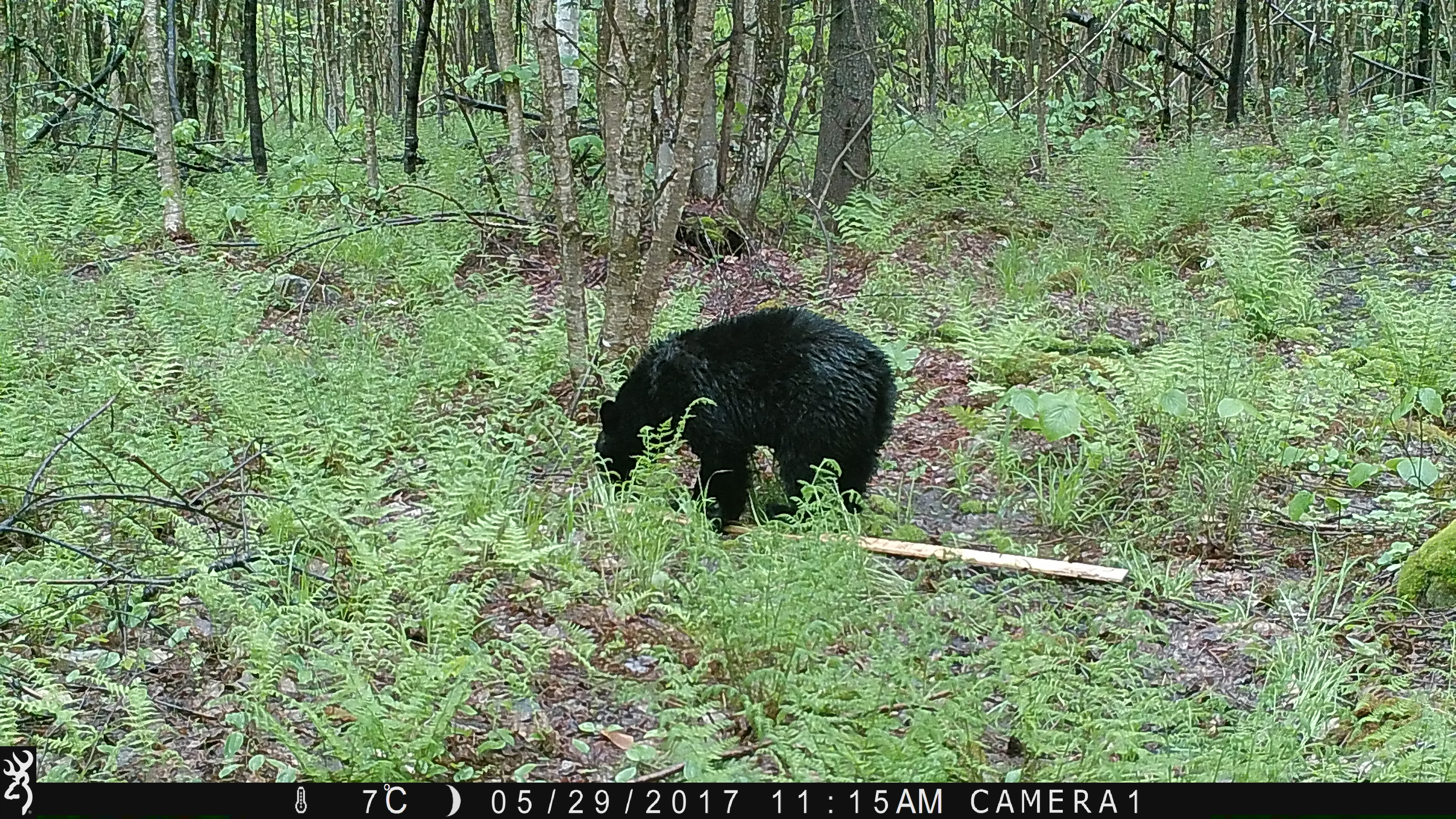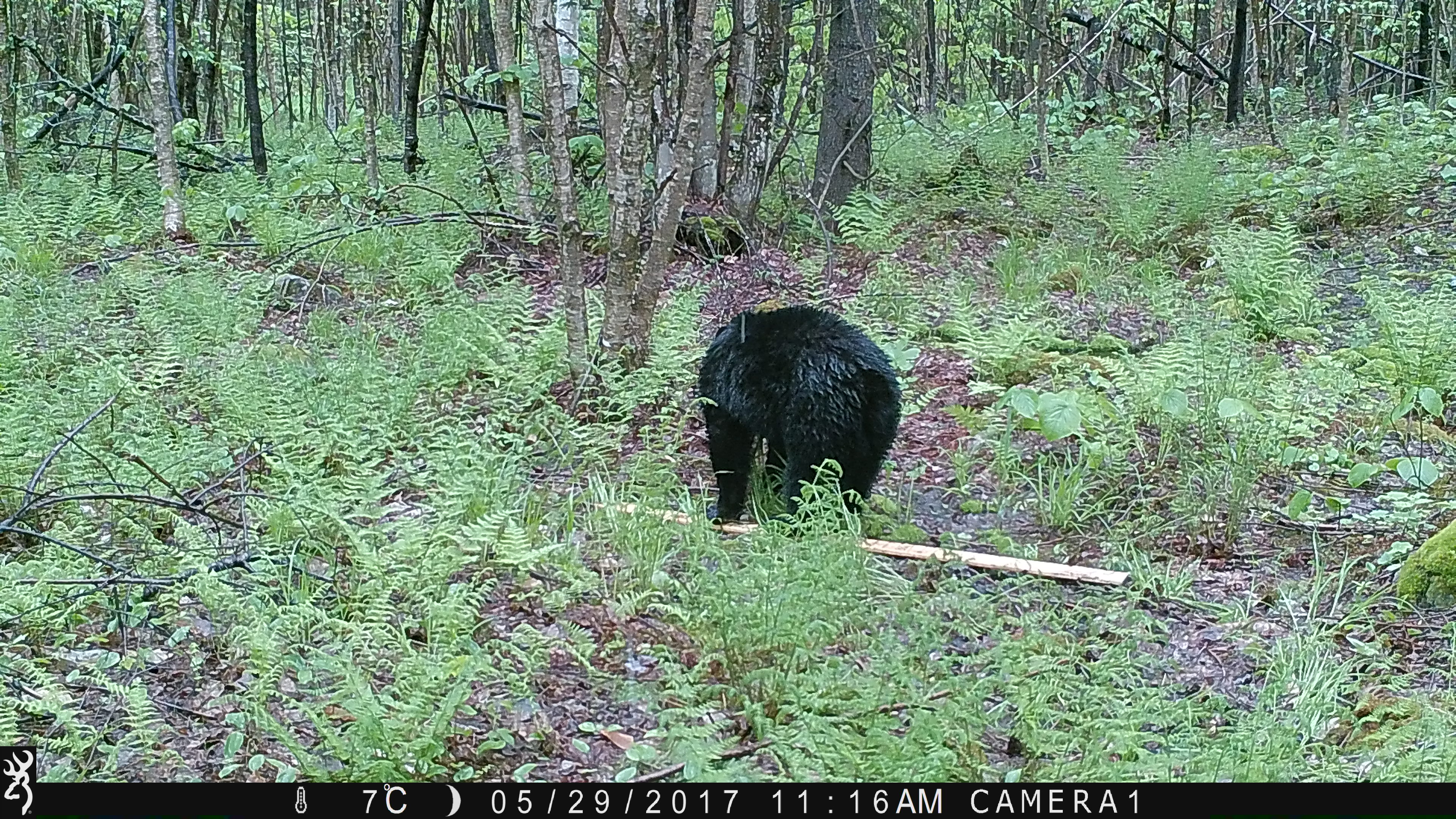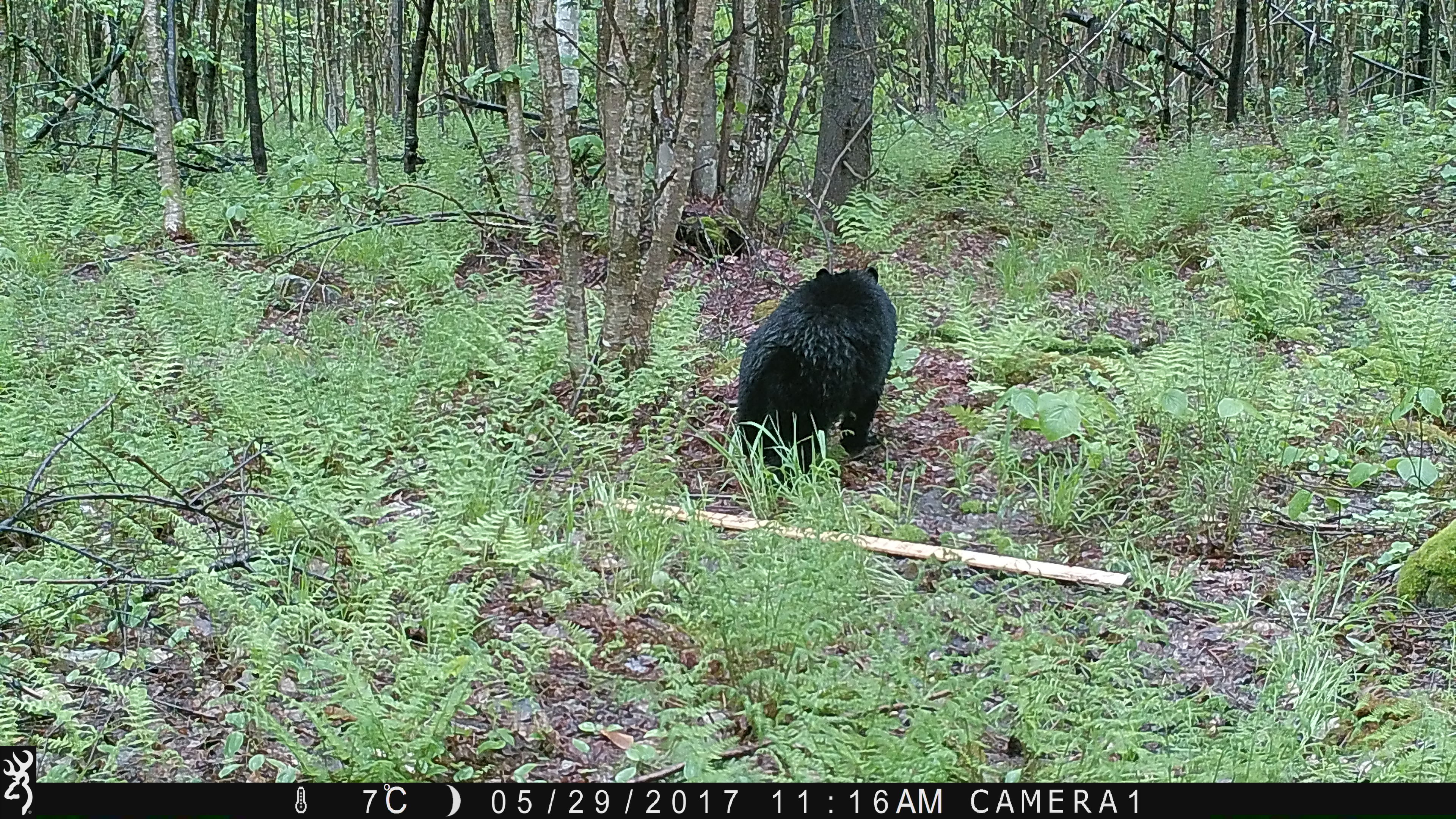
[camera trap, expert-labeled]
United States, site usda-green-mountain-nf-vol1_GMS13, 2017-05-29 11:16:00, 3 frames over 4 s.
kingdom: Animalia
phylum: Chordata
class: Mammalia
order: Carnivora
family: Ursidae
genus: Ursus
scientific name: Ursus americanus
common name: black bear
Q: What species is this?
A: Black bear (Ursus americanus).